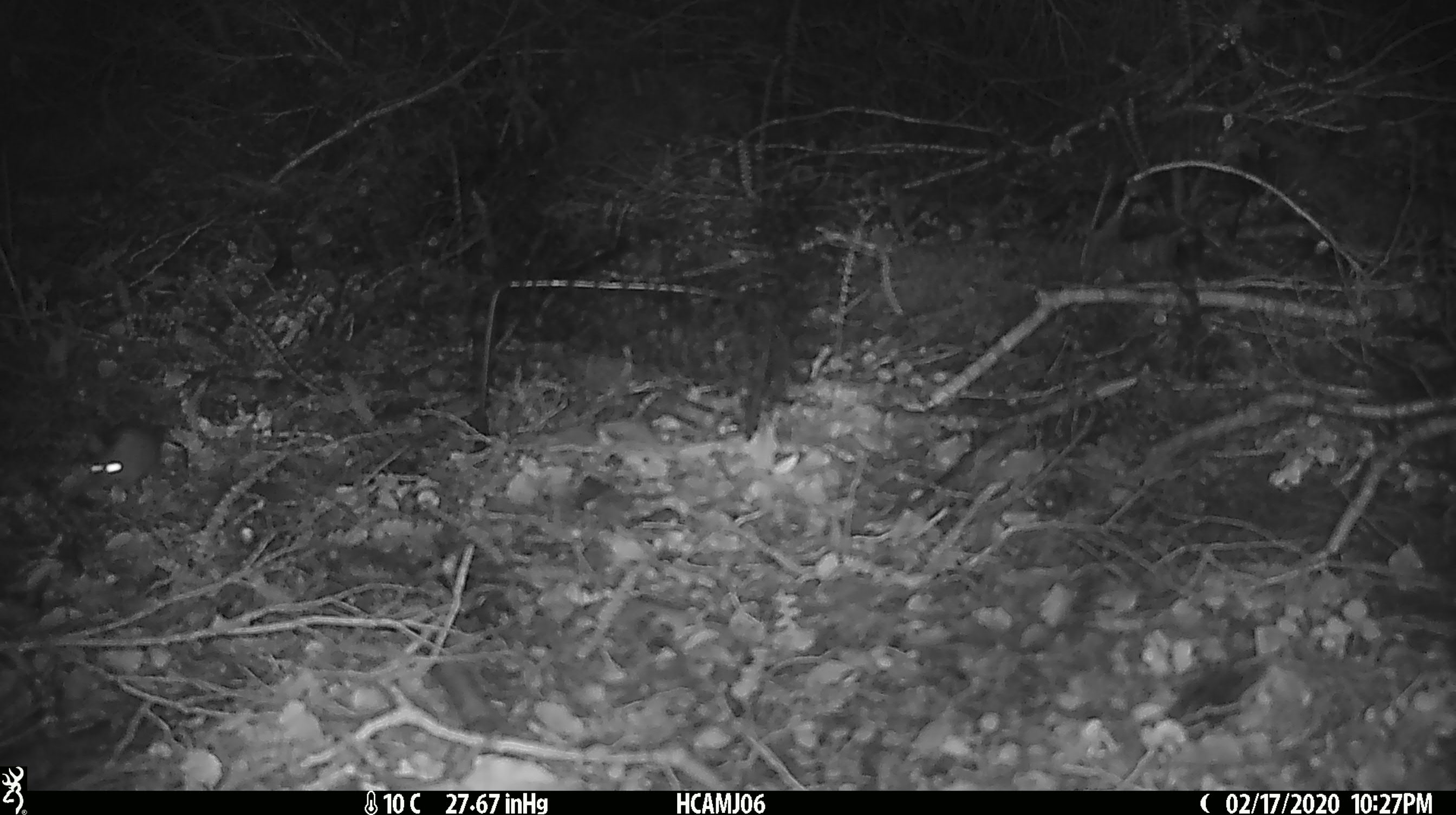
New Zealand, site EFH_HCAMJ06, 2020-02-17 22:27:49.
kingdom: Animalia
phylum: Chordata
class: Mammalia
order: Rodentia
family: Muridae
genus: Mus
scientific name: Mus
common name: mouse